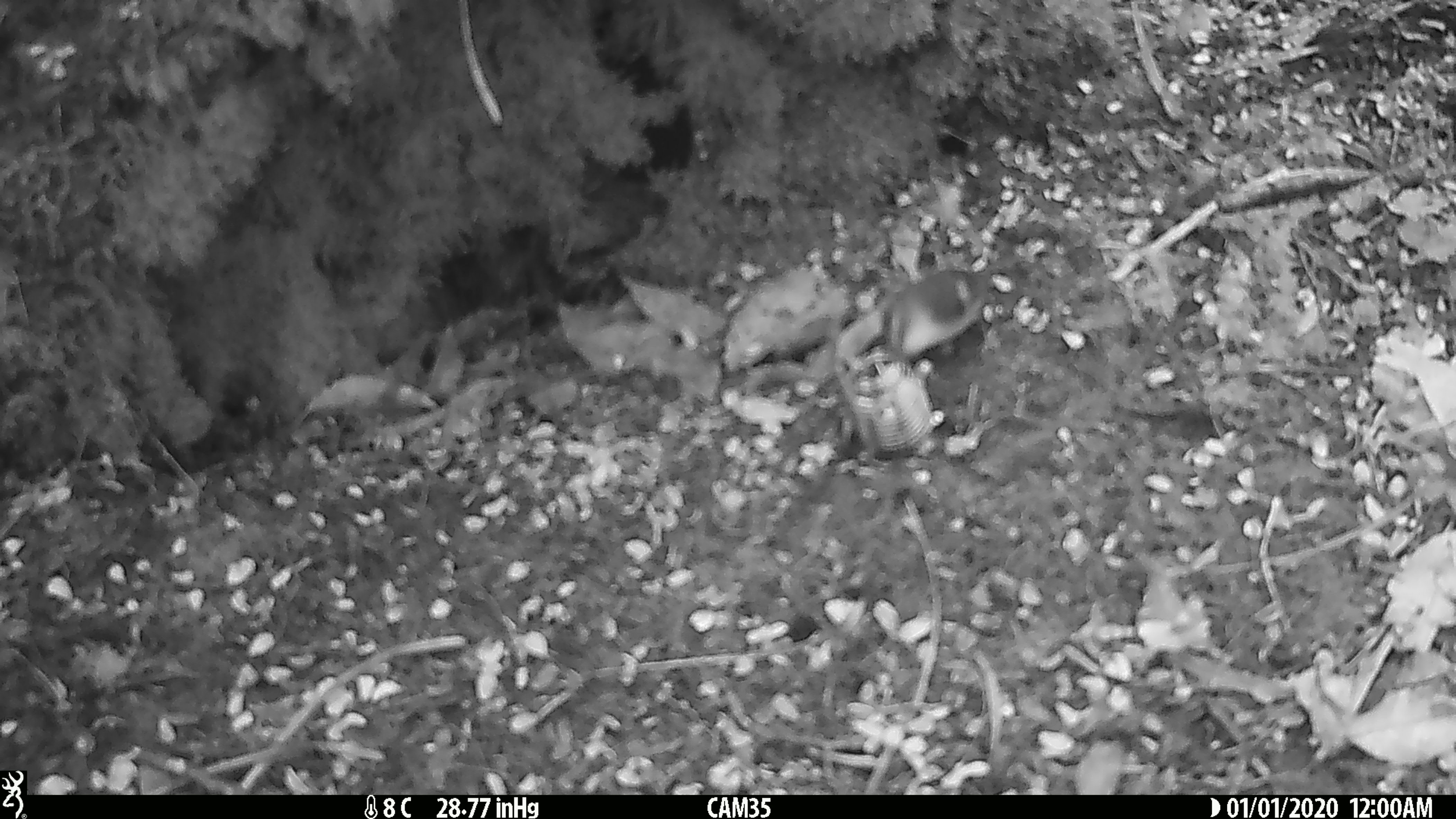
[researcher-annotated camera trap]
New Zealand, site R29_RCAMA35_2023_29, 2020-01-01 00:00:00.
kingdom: Animalia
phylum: Chordata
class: Aves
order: Passeriformes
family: Acanthisittidae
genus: Acanthisitta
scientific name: Acanthisitta chloris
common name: rifleman